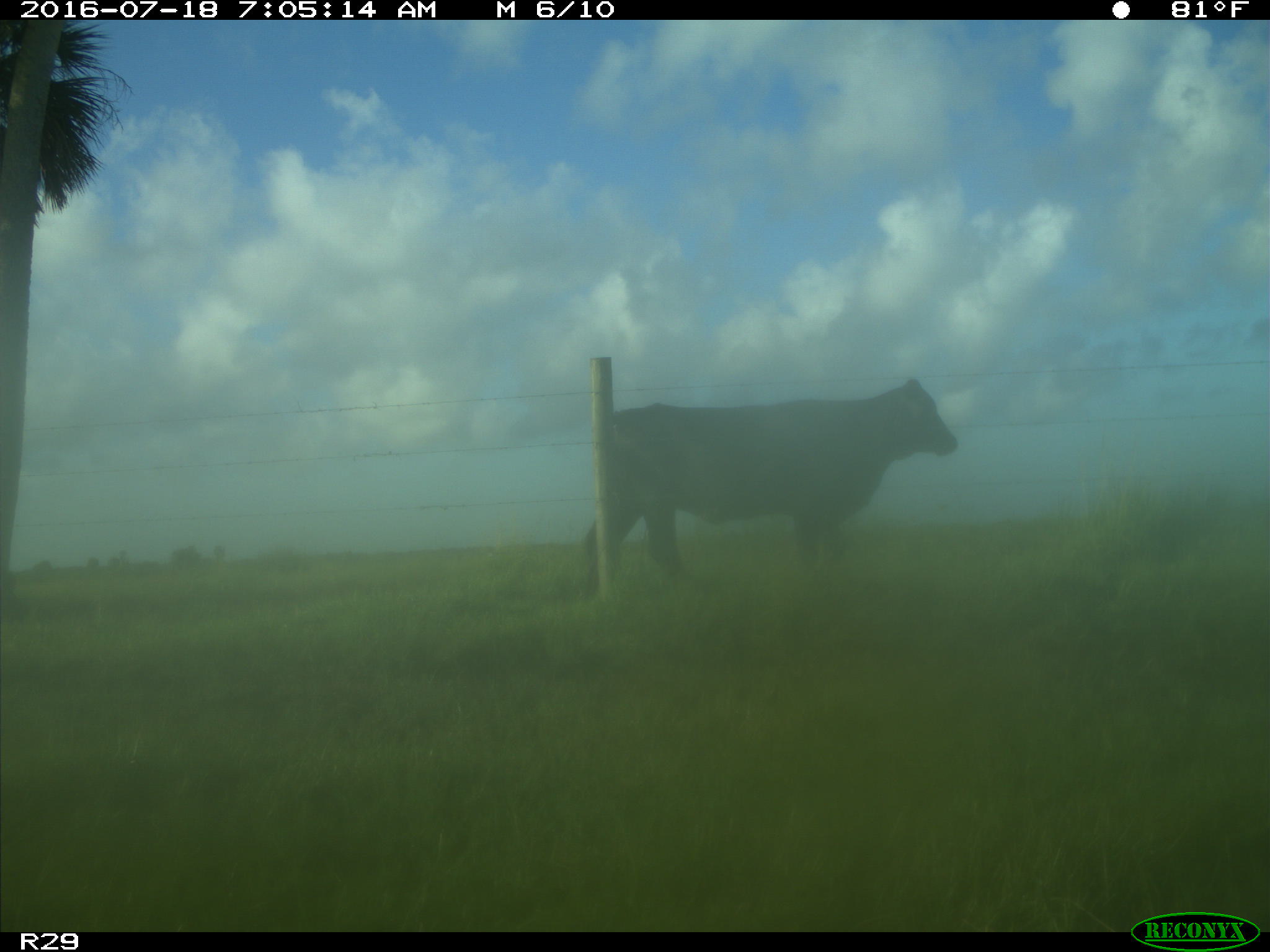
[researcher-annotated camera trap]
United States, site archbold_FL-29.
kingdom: Animalia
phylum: Chordata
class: Mammalia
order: Artiodactyla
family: Bovidae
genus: Bos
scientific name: Bos taurus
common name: domestic cow